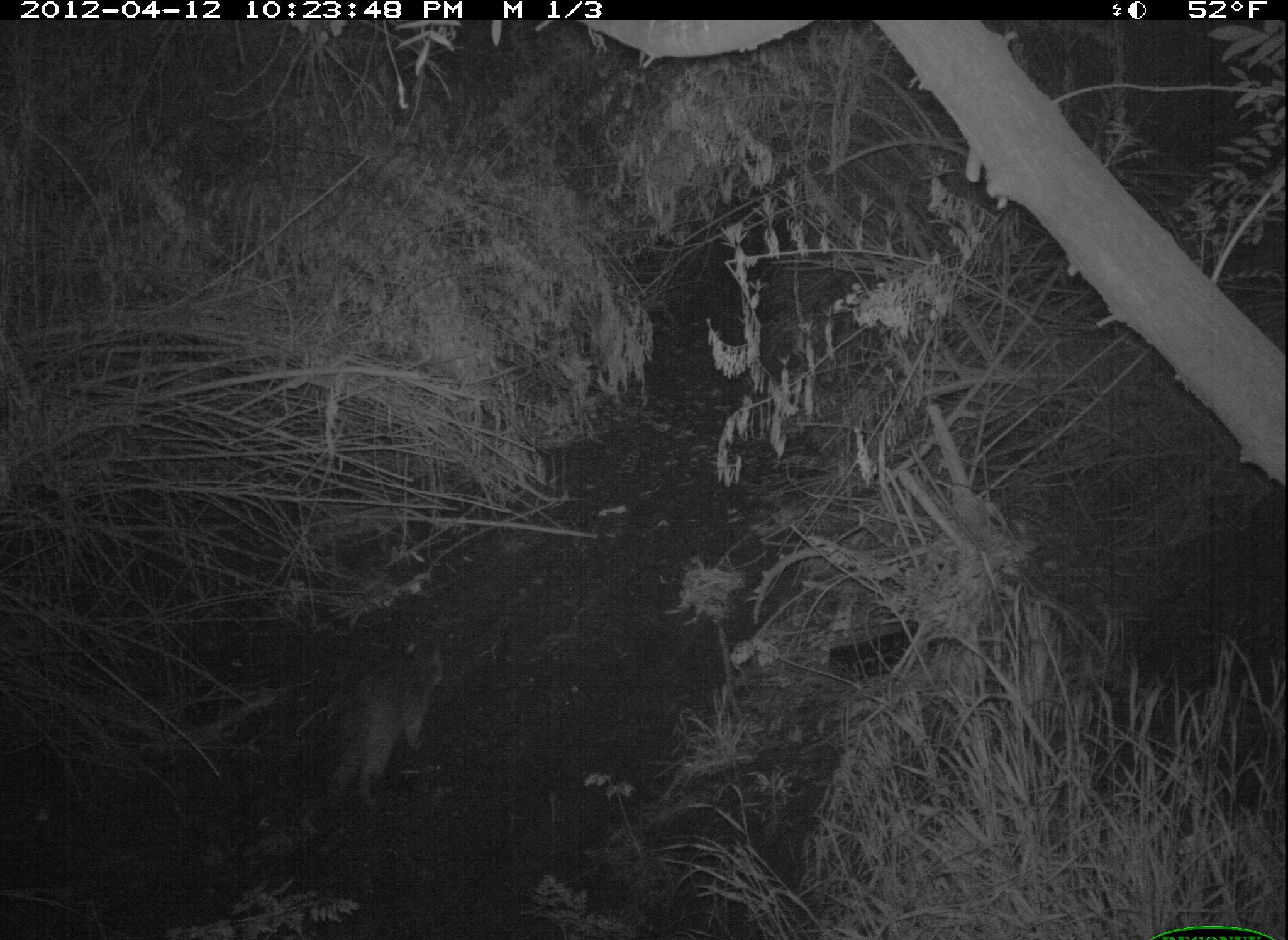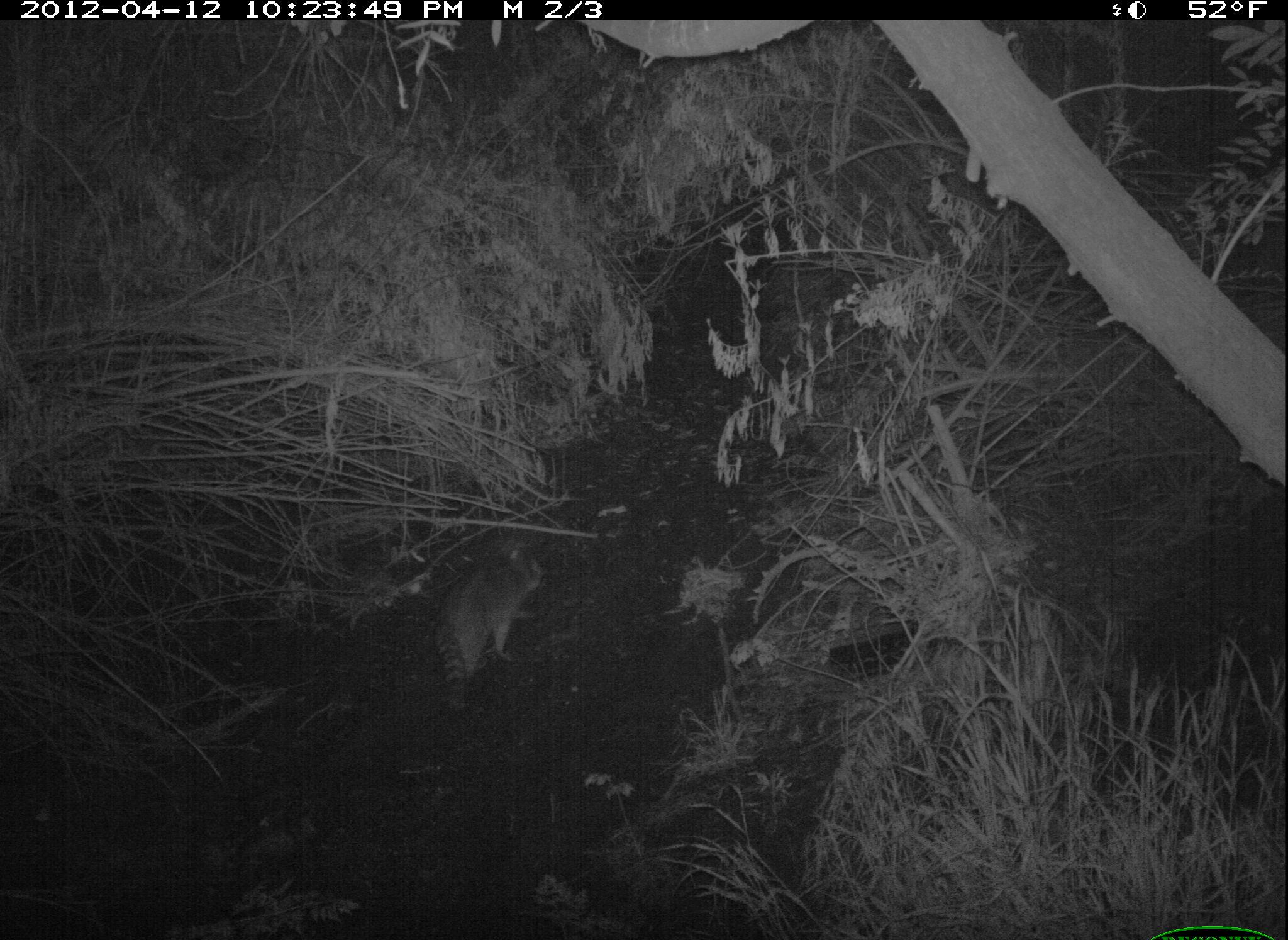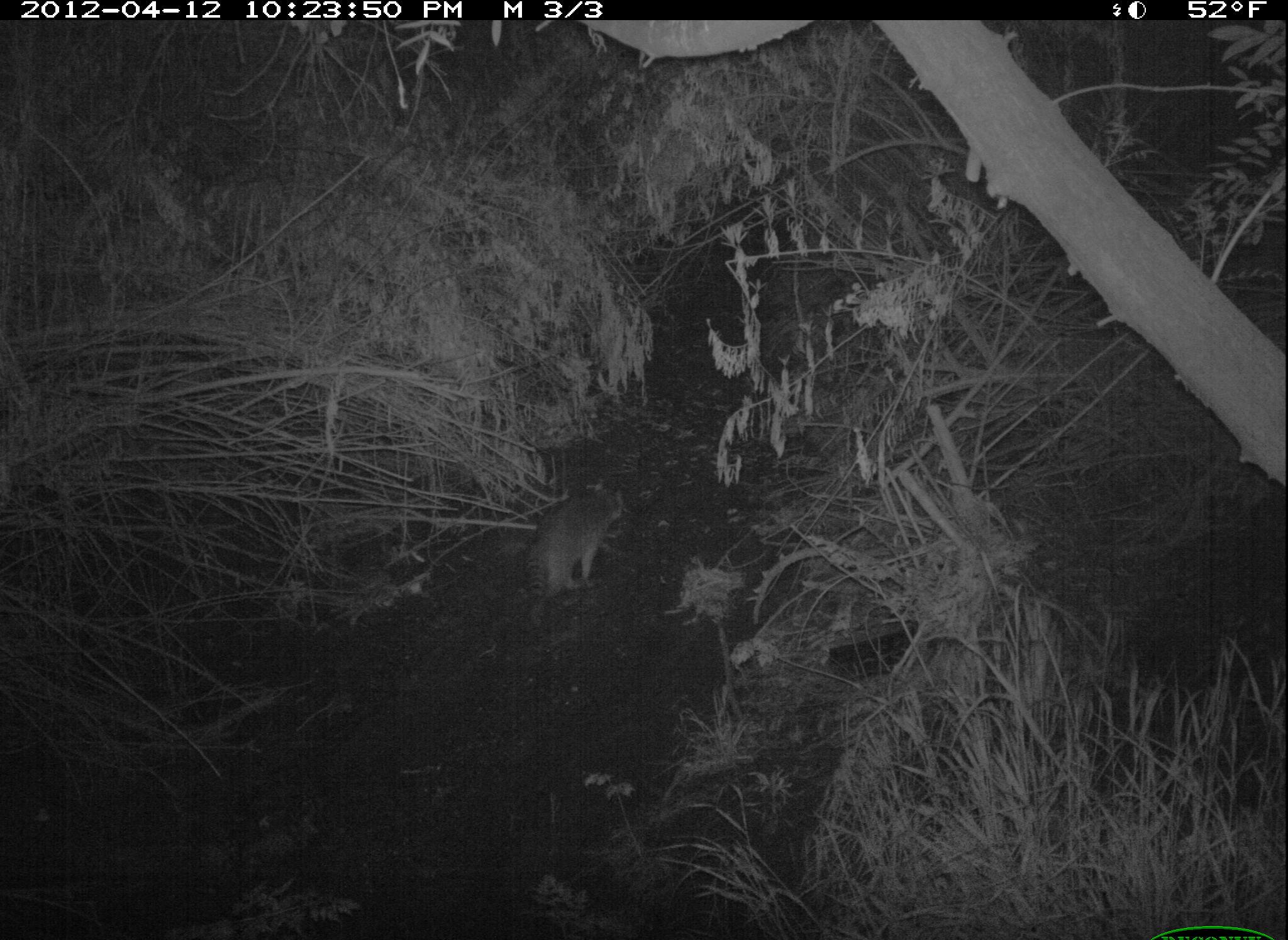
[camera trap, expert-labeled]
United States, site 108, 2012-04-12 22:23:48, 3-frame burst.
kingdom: Animalia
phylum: Chordata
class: Mammalia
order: Carnivora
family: Procyonidae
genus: Procyon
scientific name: Procyon lotor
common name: raccoon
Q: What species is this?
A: Raccoon (Procyon lotor).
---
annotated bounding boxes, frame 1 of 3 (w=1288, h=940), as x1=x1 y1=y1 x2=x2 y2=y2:
raccoon: x1=287 y1=614 x2=469 y2=815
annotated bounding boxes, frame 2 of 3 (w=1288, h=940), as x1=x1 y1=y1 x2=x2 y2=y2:
raccoon: x1=425 y1=540 x2=555 y2=718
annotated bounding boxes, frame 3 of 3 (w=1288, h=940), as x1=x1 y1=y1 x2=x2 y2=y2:
raccoon: x1=507 y1=477 x2=642 y2=639